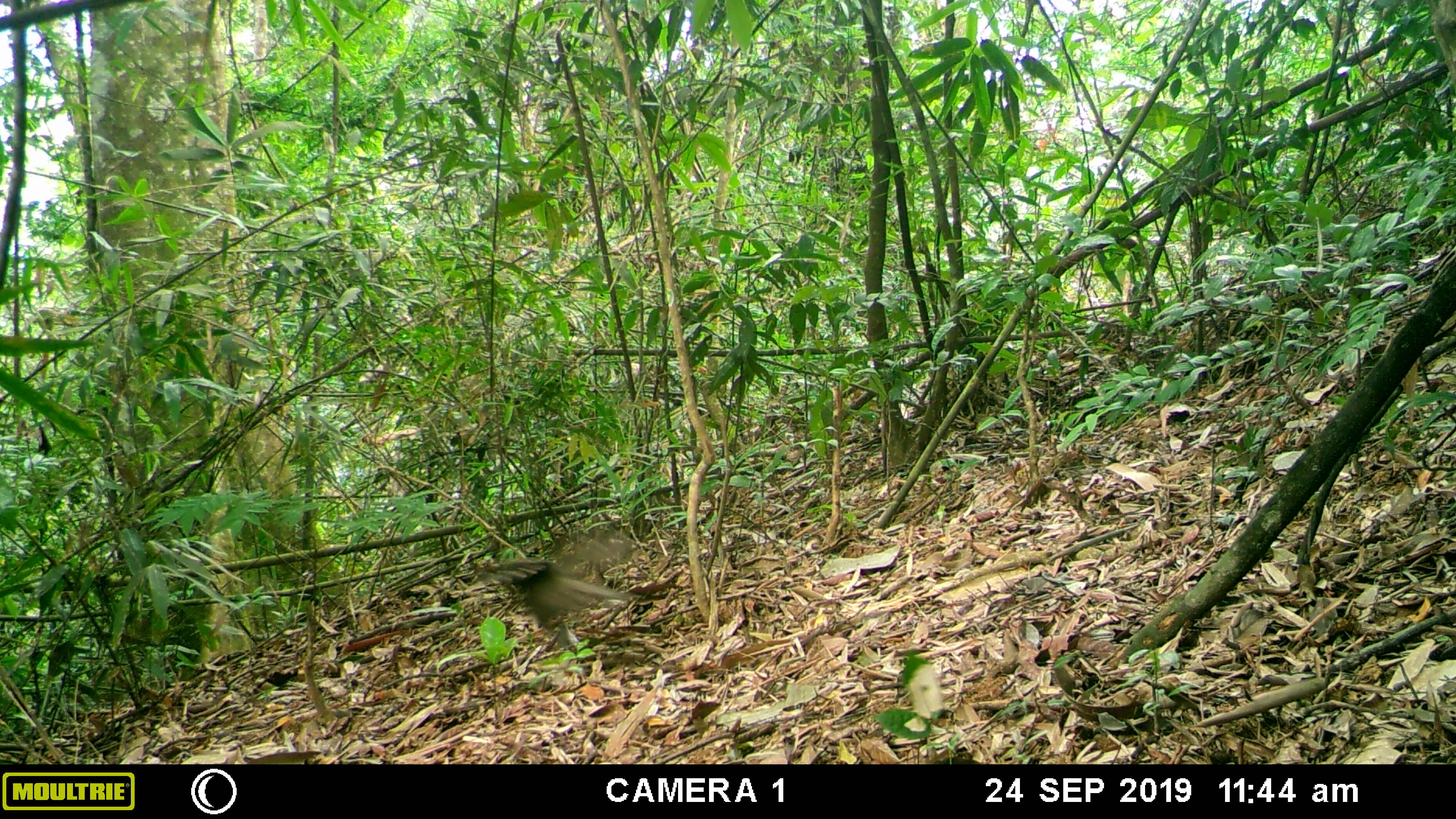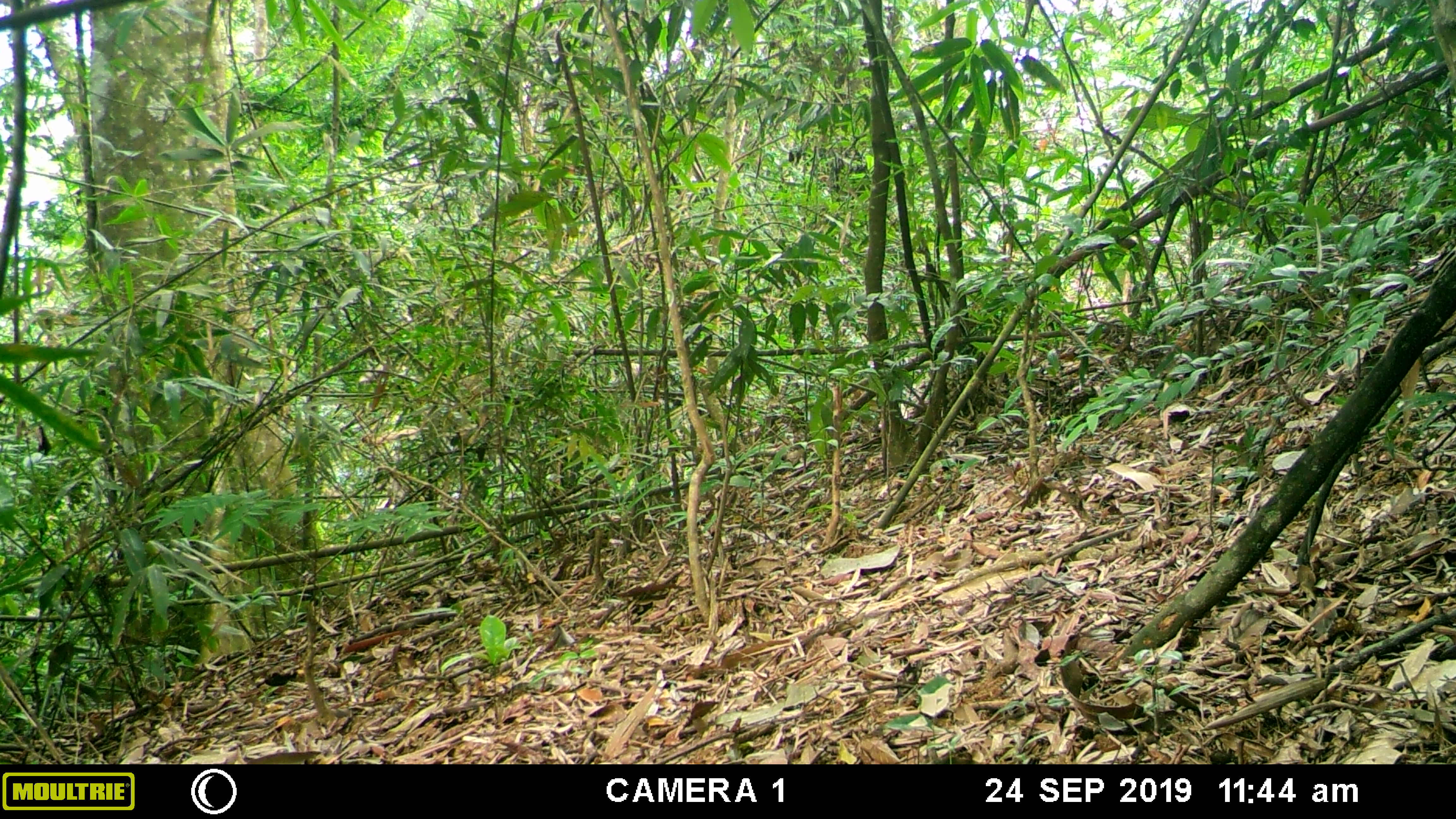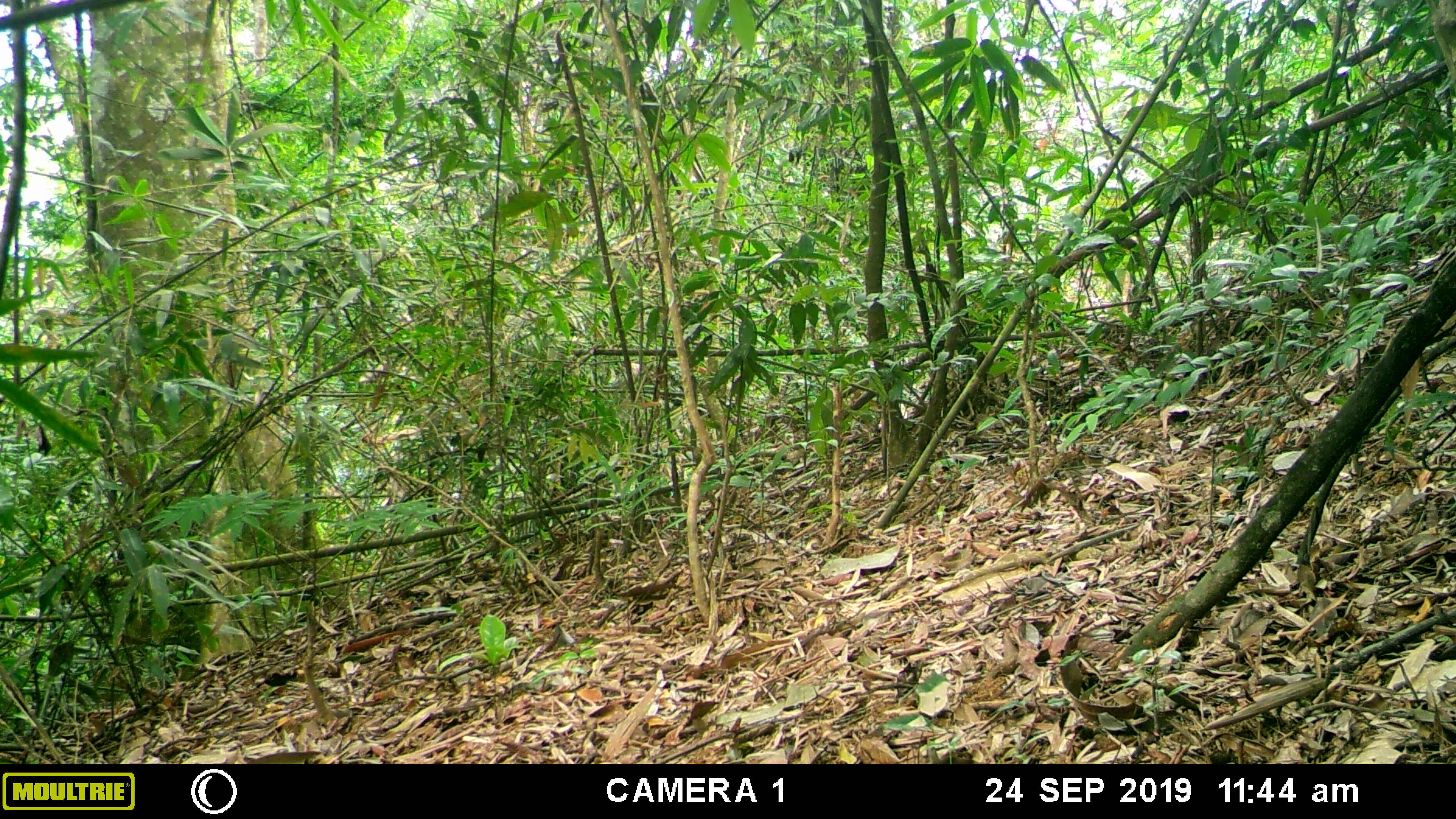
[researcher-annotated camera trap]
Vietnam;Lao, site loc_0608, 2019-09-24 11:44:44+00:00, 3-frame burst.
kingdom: Animalia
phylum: Chordata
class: Aves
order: Galliformes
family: Phasianidae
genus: Polyplectron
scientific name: Polyplectron bicalcaratum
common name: gray peacock-pheasant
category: grey peacock pheasant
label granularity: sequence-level